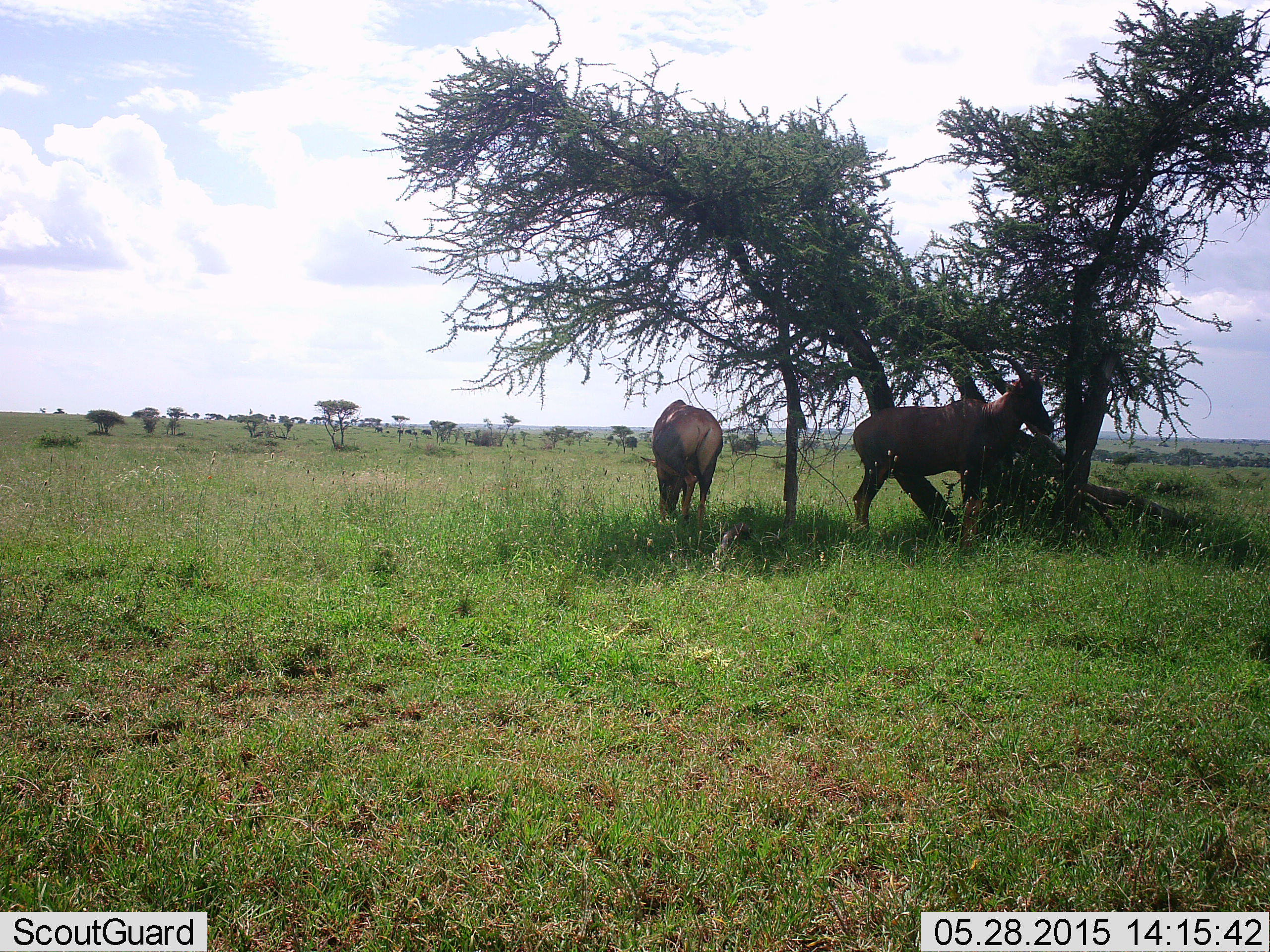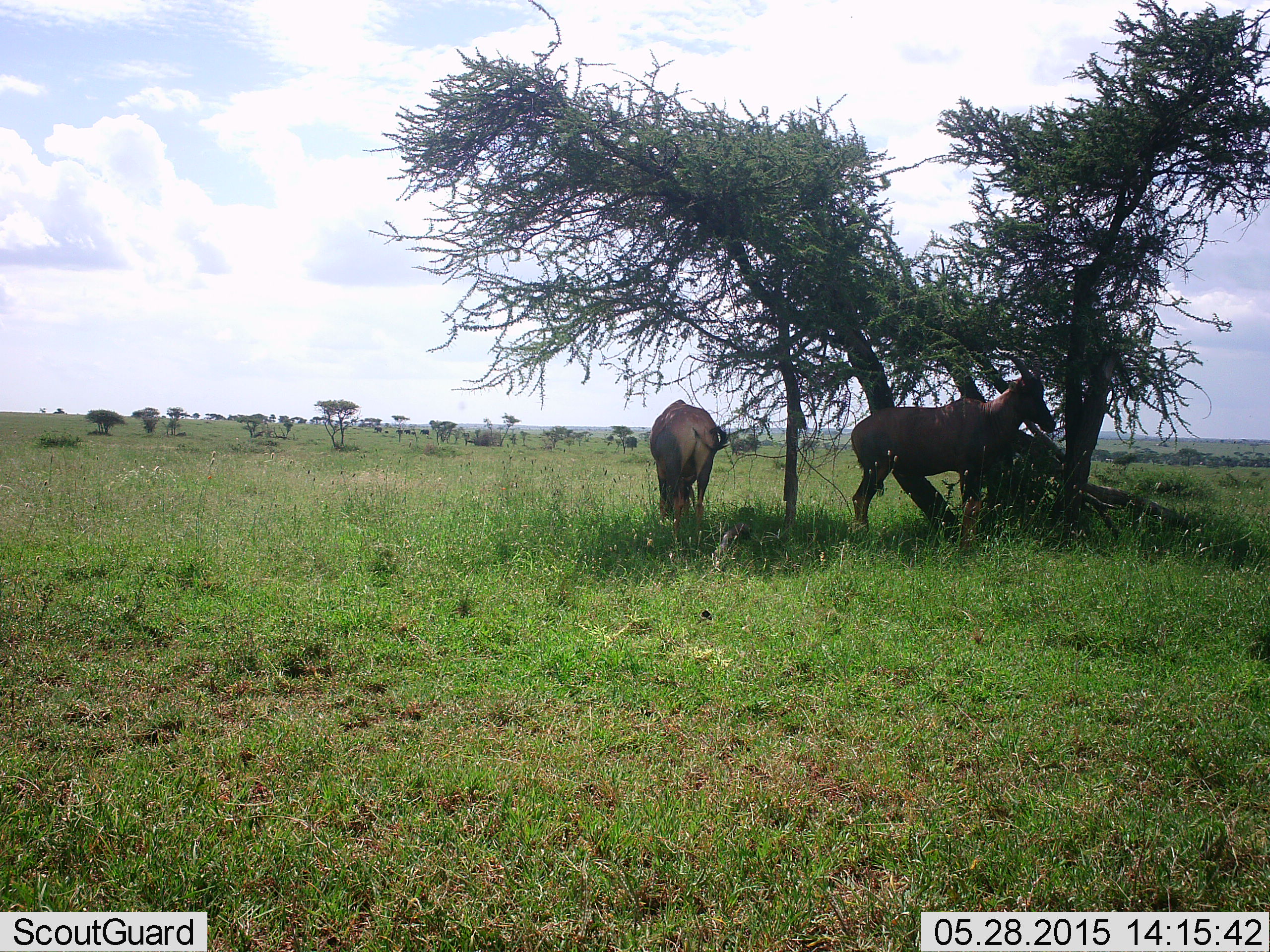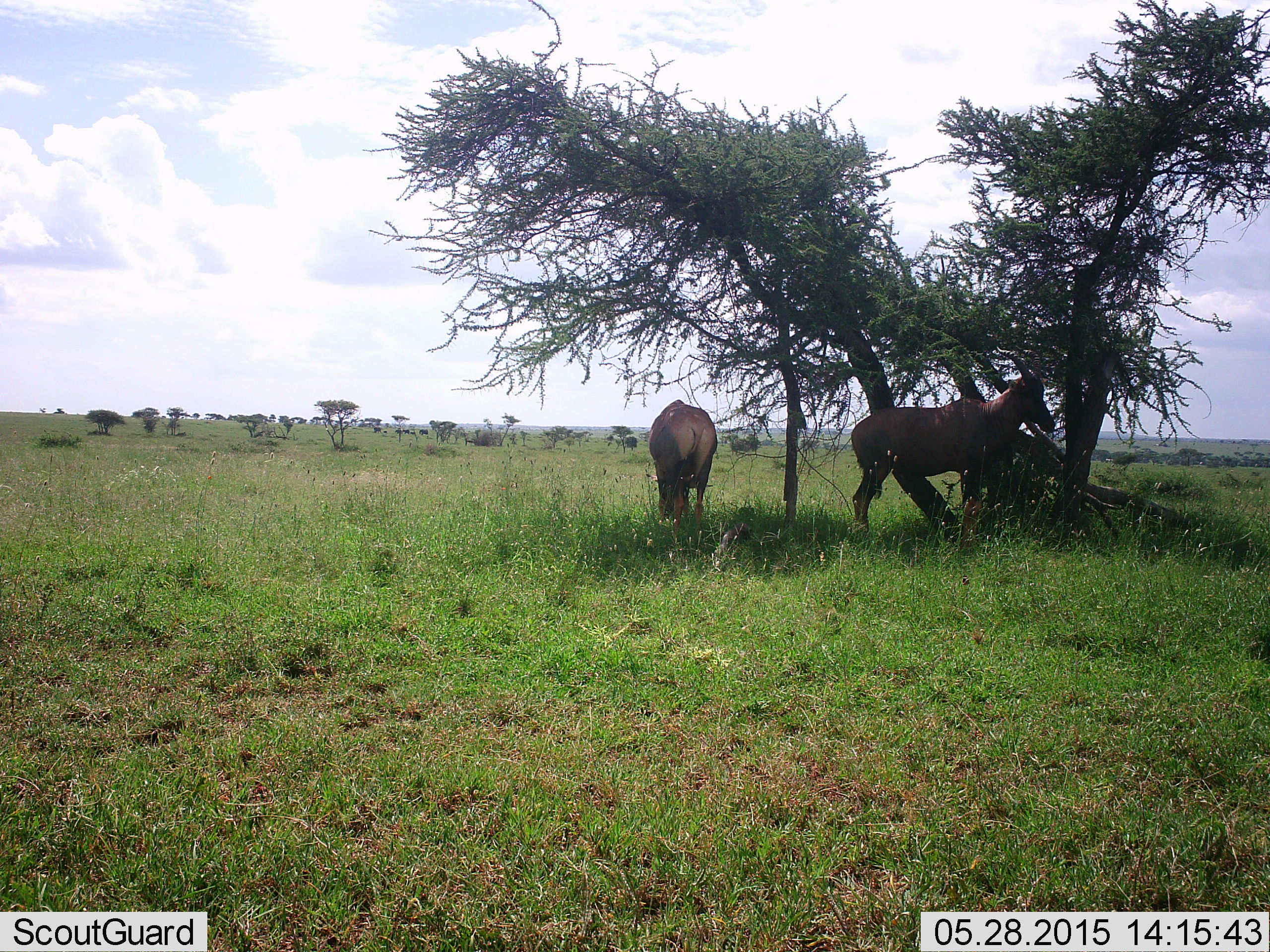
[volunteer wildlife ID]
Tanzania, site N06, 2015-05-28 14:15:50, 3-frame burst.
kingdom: Animalia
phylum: Chordata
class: Mammalia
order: Artiodactyla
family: Bovidae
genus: Damaliscus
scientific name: Damaliscus lunatus jimela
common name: topi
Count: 2.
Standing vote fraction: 92%.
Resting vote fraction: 0%.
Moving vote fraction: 0%.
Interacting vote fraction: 0%.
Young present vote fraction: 0%.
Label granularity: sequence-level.